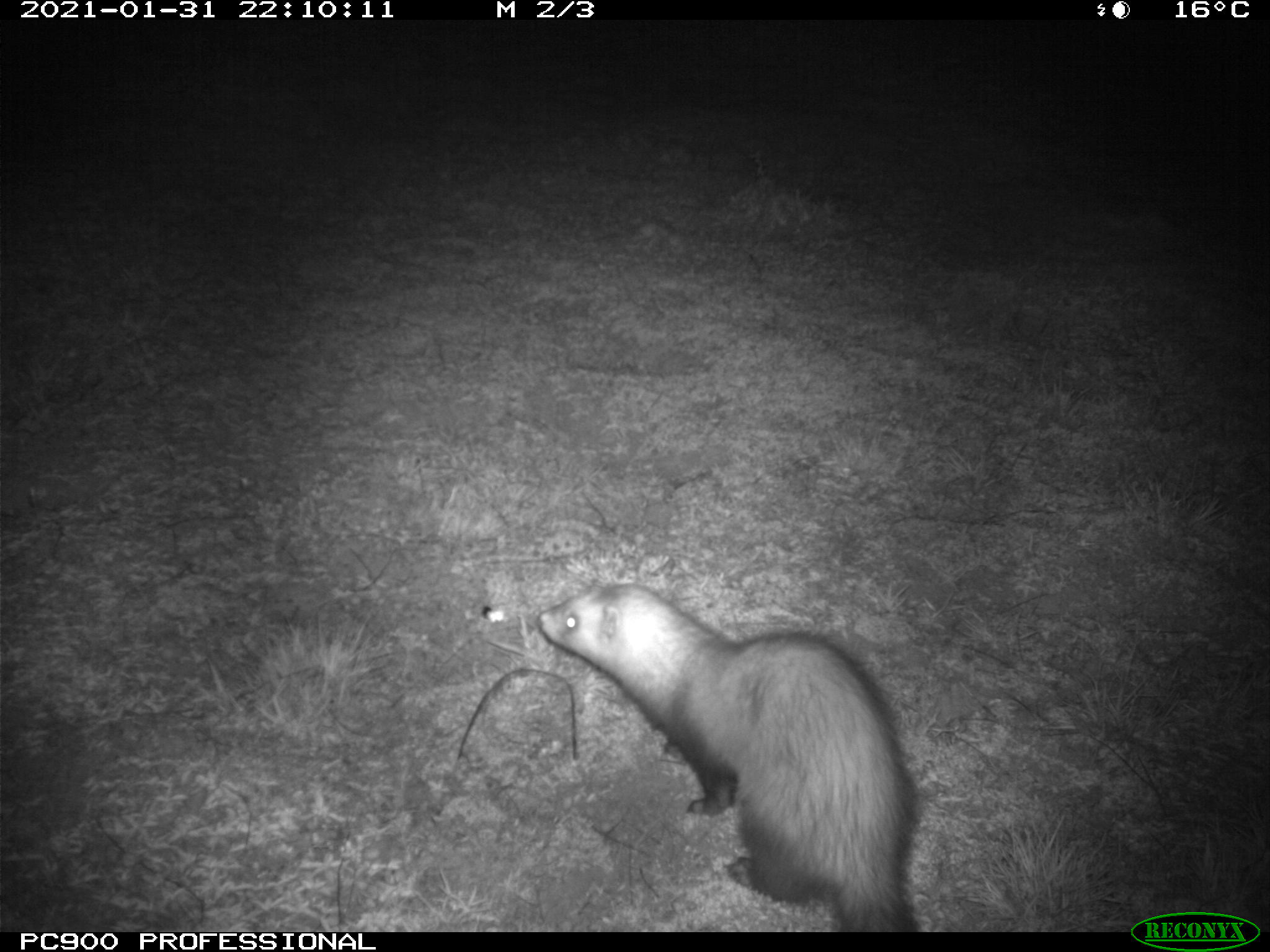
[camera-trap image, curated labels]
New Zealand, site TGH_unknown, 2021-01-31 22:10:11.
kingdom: Animalia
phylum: Chordata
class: Mammalia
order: Carnivora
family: Mustelidae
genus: Mustela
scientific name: Mustela furo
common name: ferret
Ferret (Mustela furo).